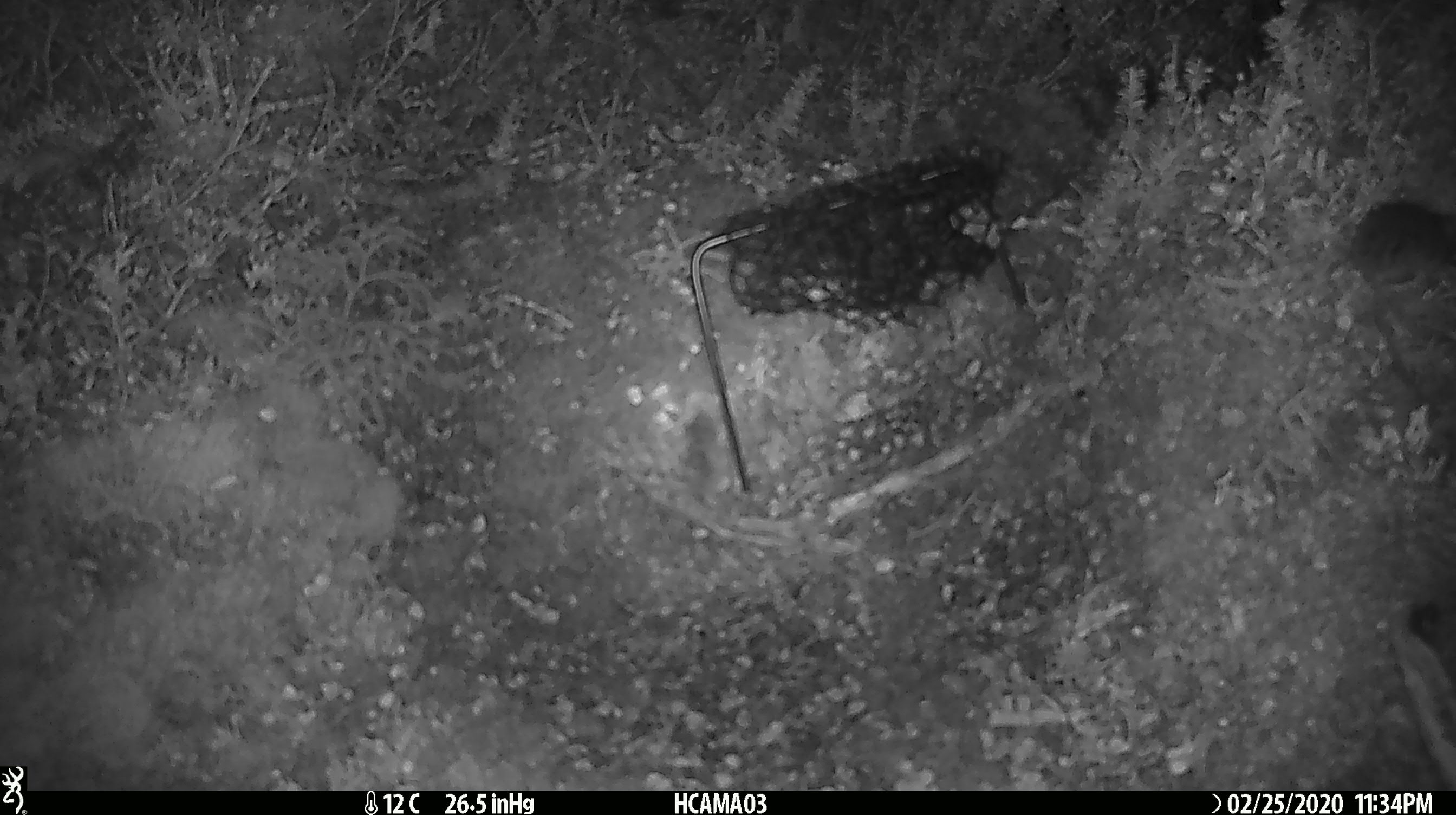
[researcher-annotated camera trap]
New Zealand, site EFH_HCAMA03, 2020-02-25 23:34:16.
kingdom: Animalia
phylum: Chordata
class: Mammalia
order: Rodentia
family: Muridae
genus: Mus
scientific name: Mus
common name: mouse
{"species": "mouse (Mus)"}